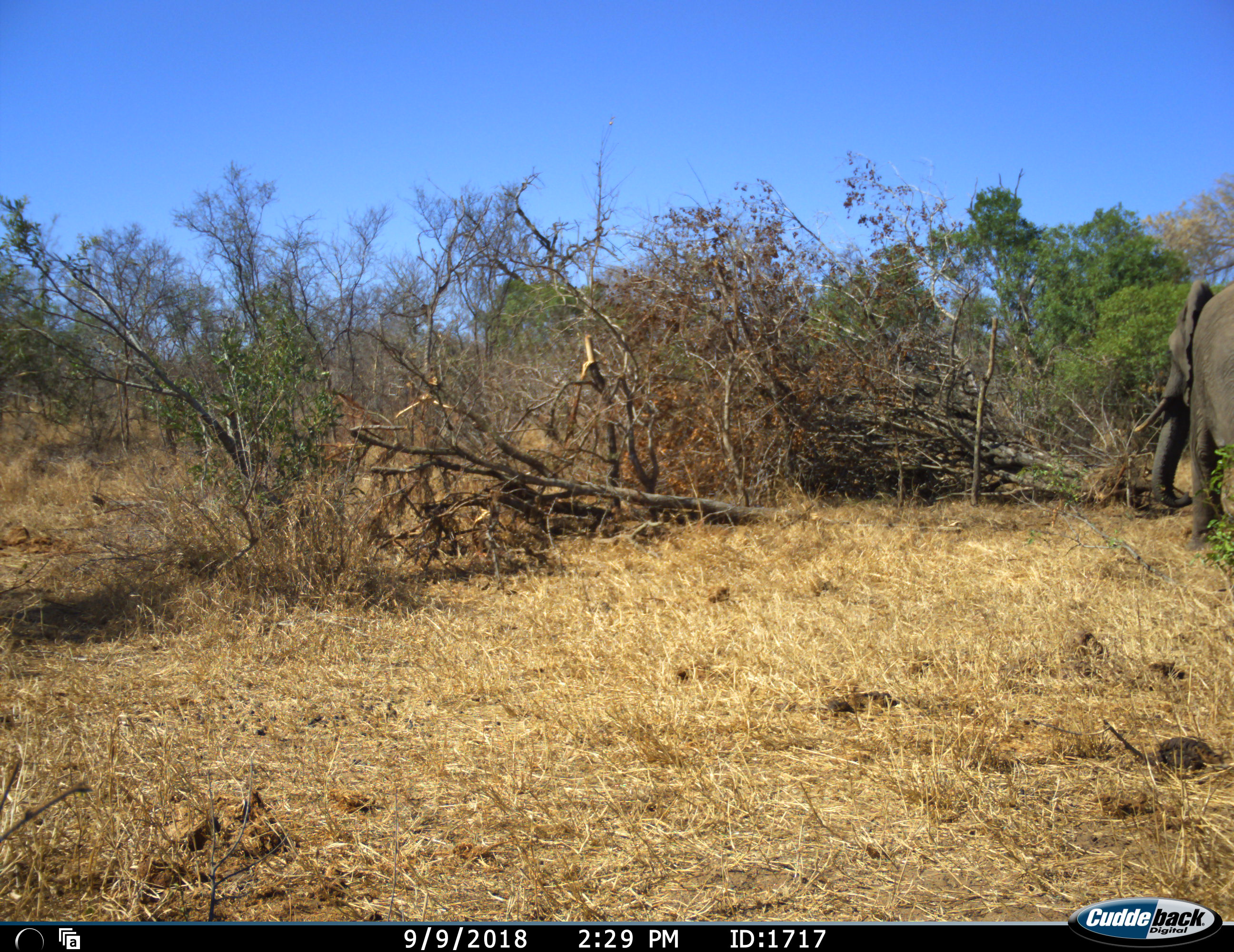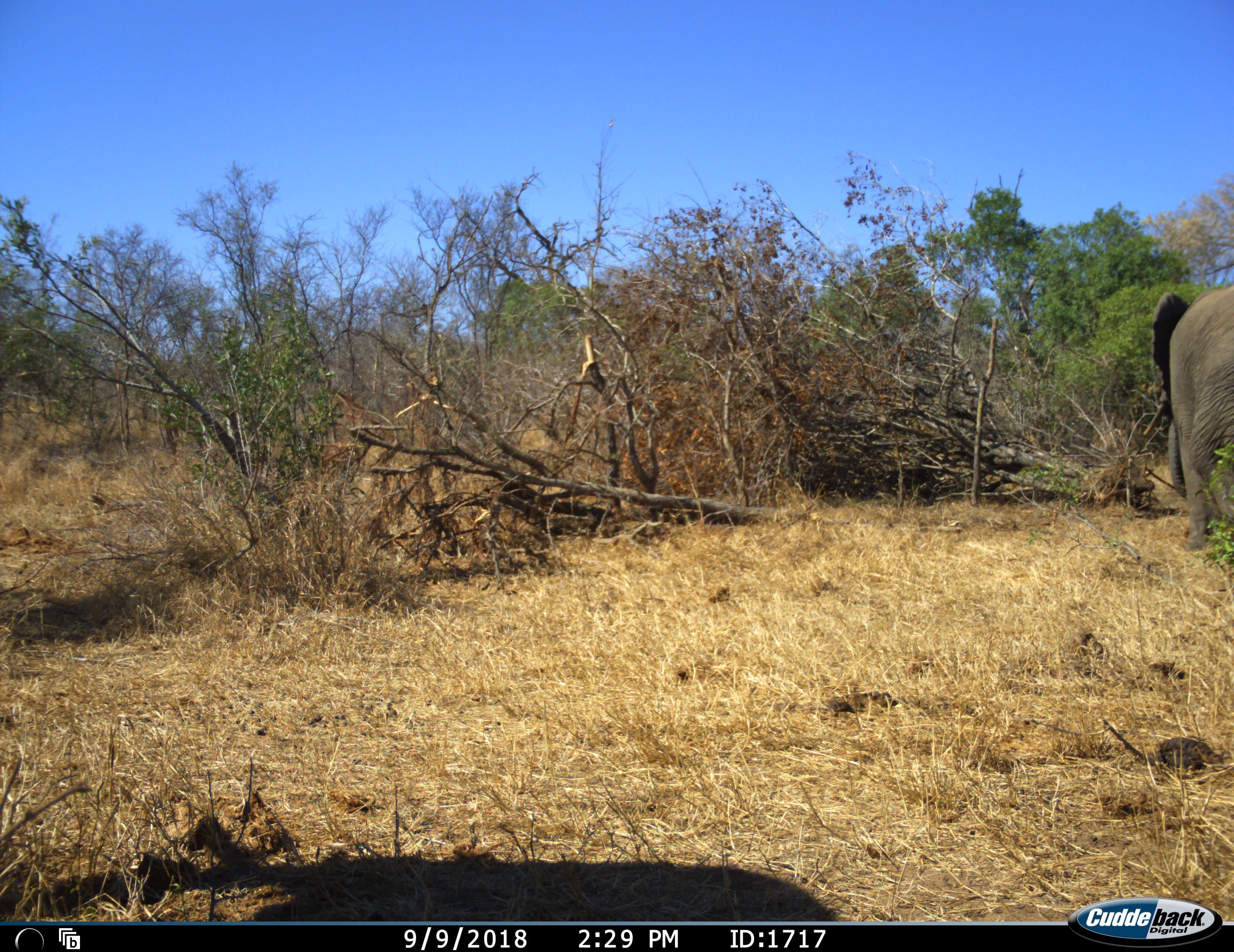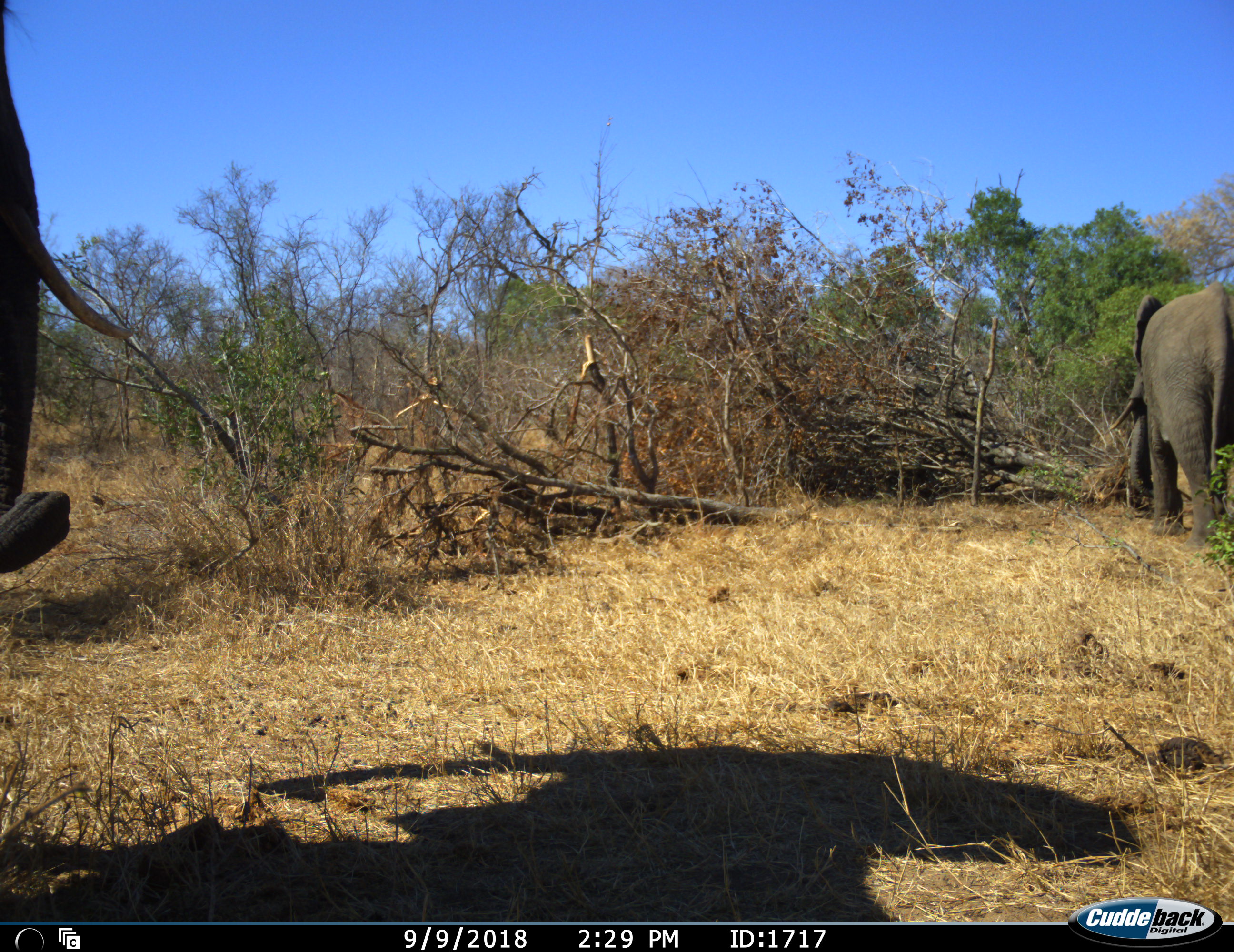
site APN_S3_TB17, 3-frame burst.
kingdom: Animalia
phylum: Chordata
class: Mammalia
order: Proboscidea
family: Elephantidae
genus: Loxodonta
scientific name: Loxodonta africana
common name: african bush elephant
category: elephant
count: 2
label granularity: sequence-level